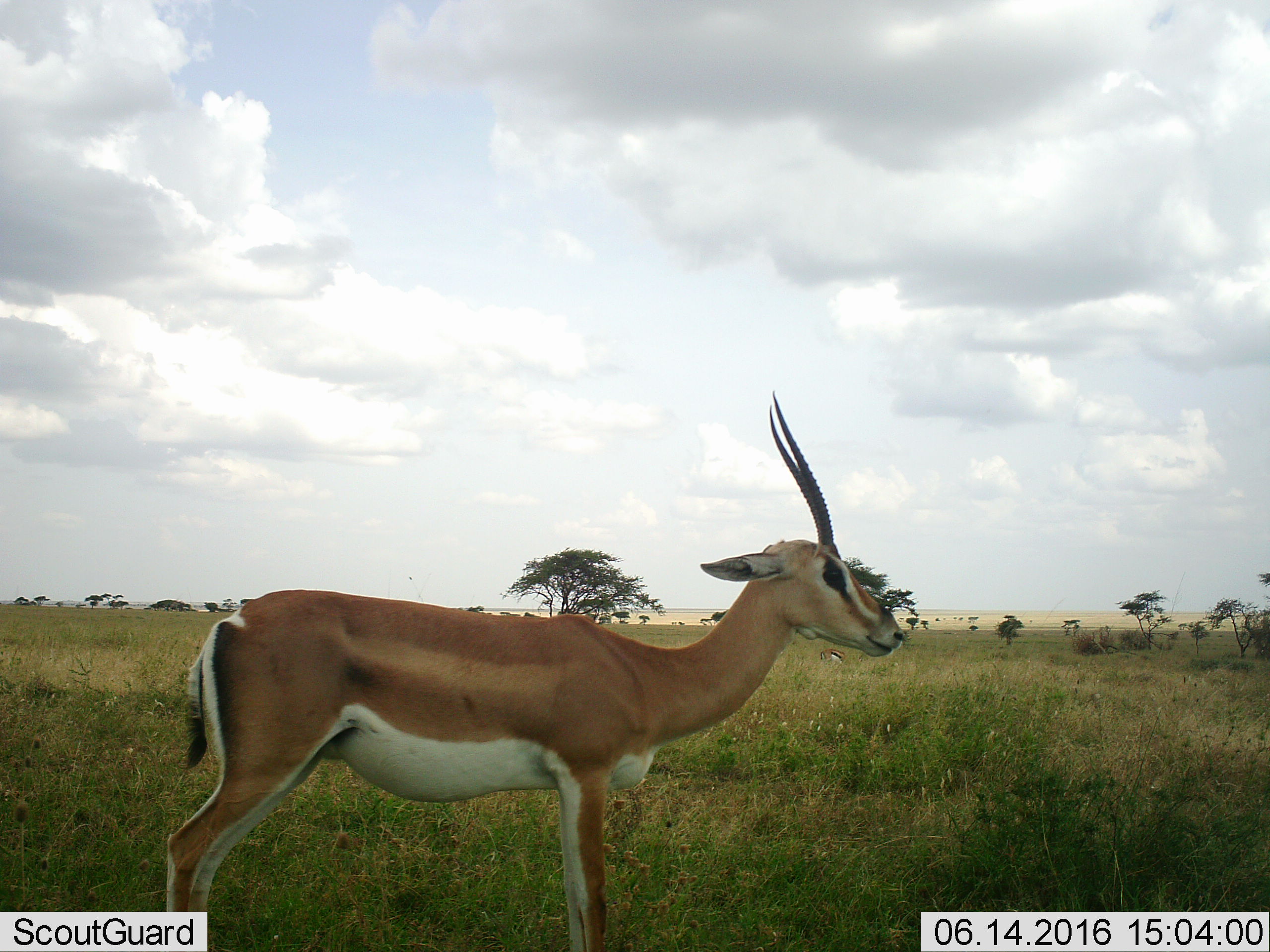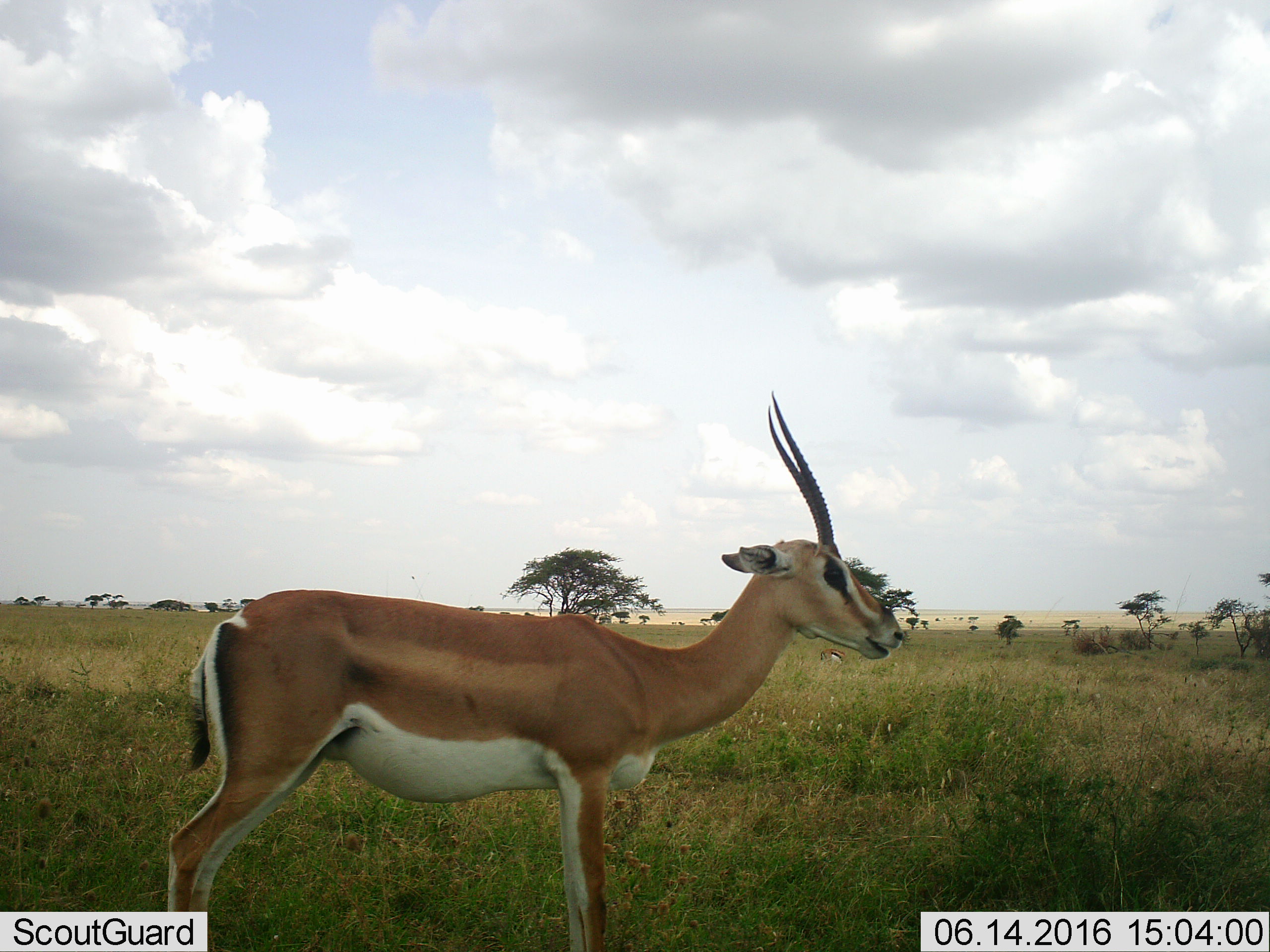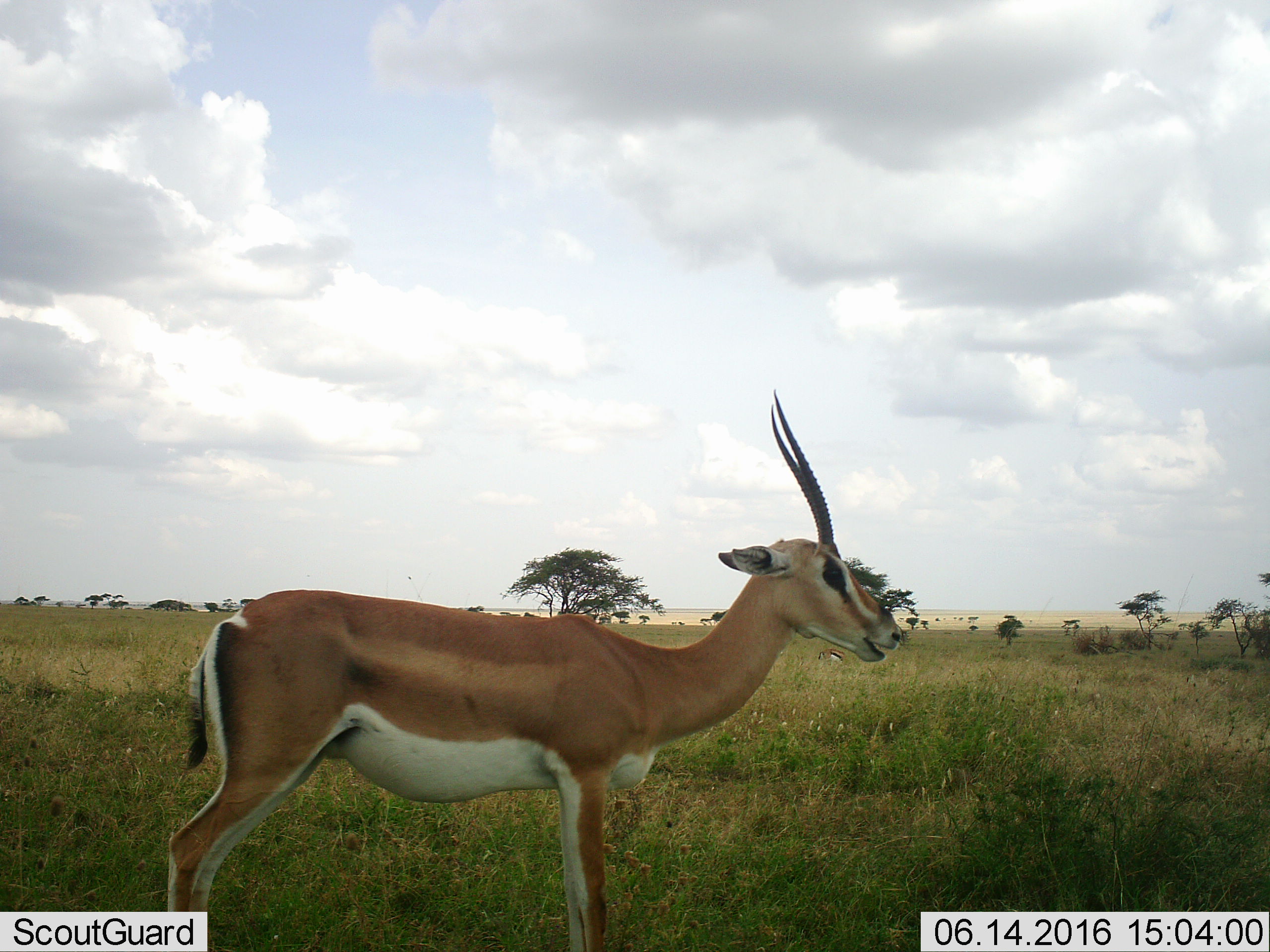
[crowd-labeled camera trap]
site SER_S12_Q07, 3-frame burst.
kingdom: Animalia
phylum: Chordata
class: Mammalia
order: Artiodactyla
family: Bovidae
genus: Nanger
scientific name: Nanger granti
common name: grant's gazelle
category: gazellegrants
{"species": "gazellegrants (grant's gazelle) (Nanger granti)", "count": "1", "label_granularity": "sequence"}